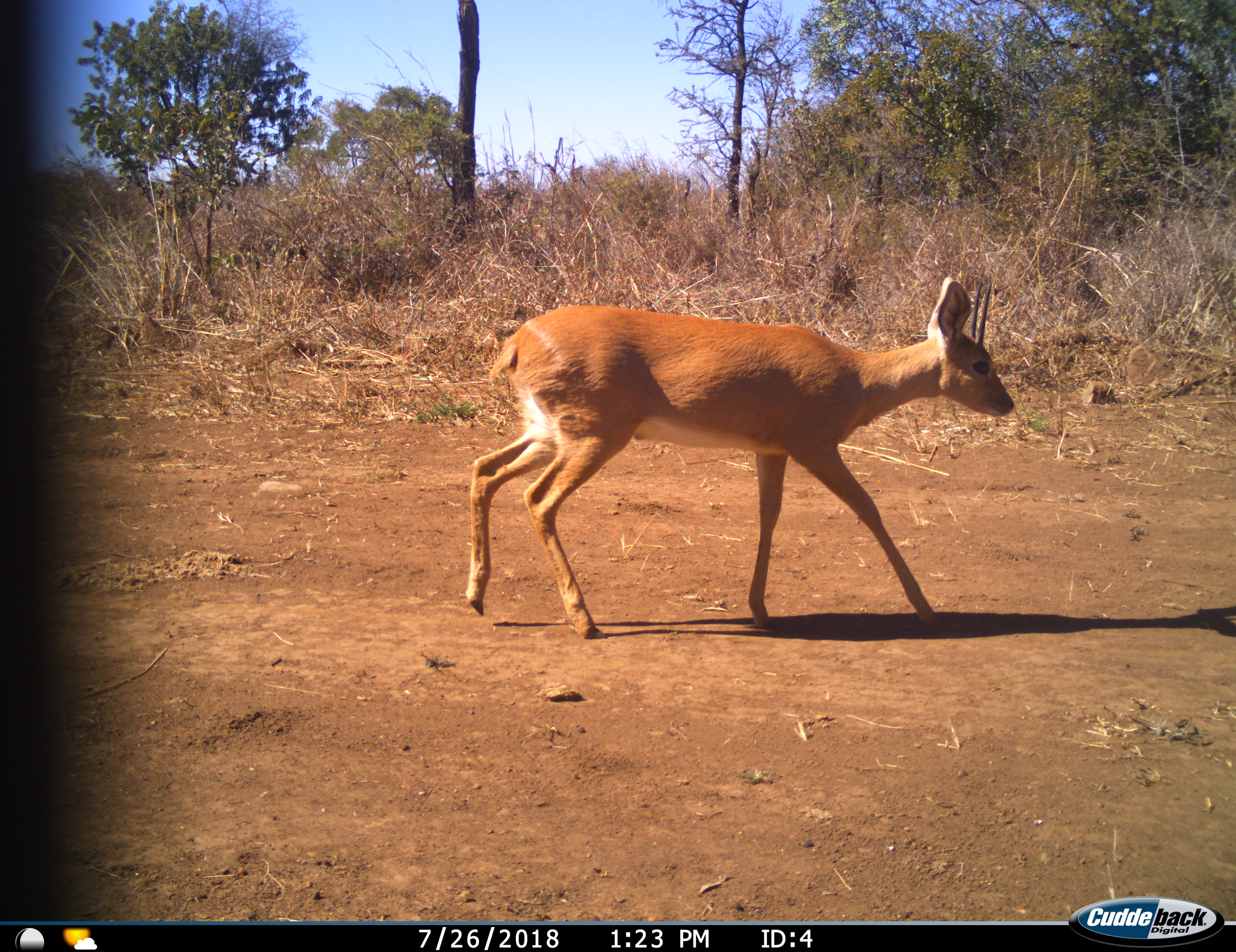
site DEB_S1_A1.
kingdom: Animalia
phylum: Chordata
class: Mammalia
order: Artiodactyla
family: Bovidae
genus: Raphicerus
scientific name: Raphicerus campestris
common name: steenbok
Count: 1.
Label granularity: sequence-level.